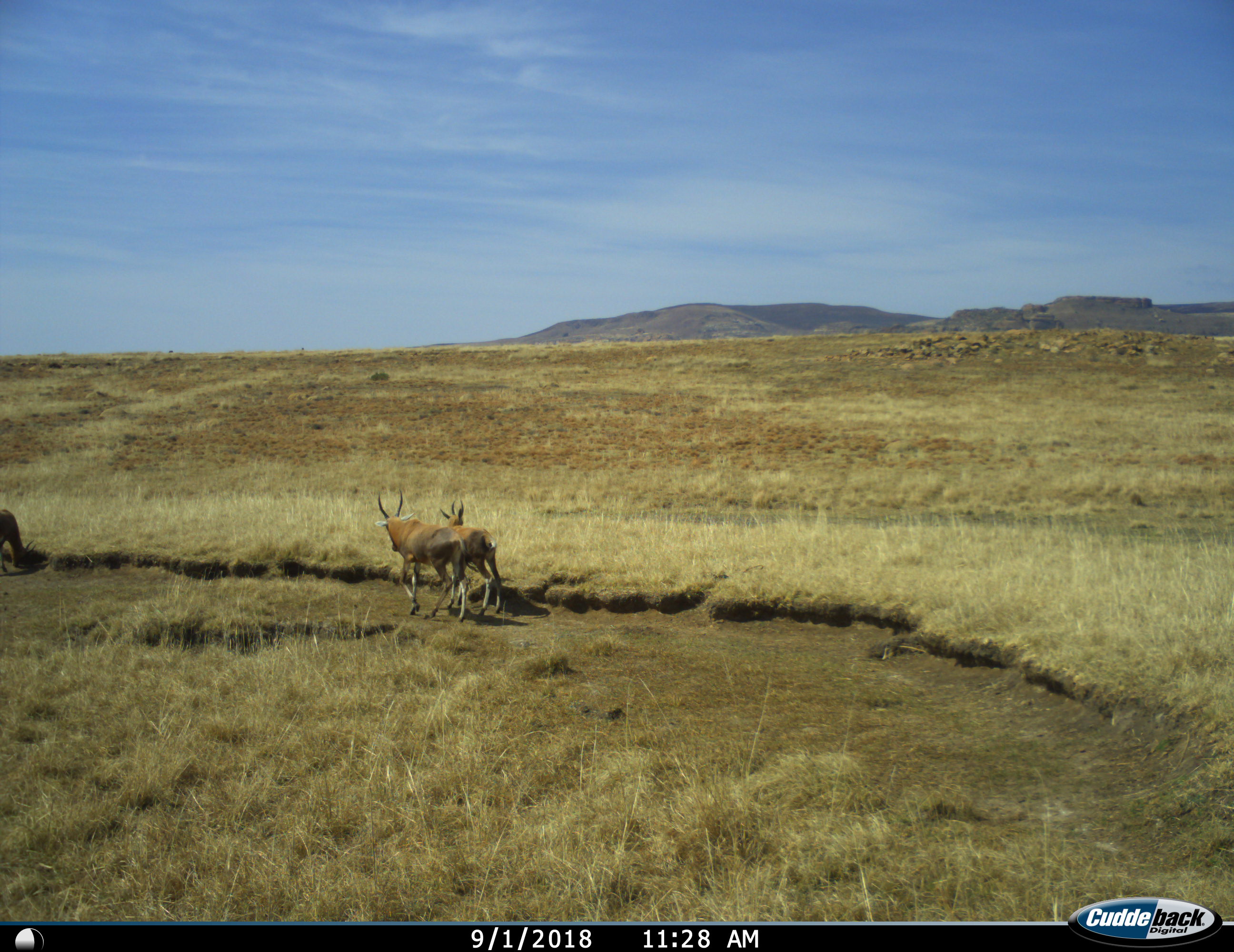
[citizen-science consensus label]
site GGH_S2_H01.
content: unidentified animal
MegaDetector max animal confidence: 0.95